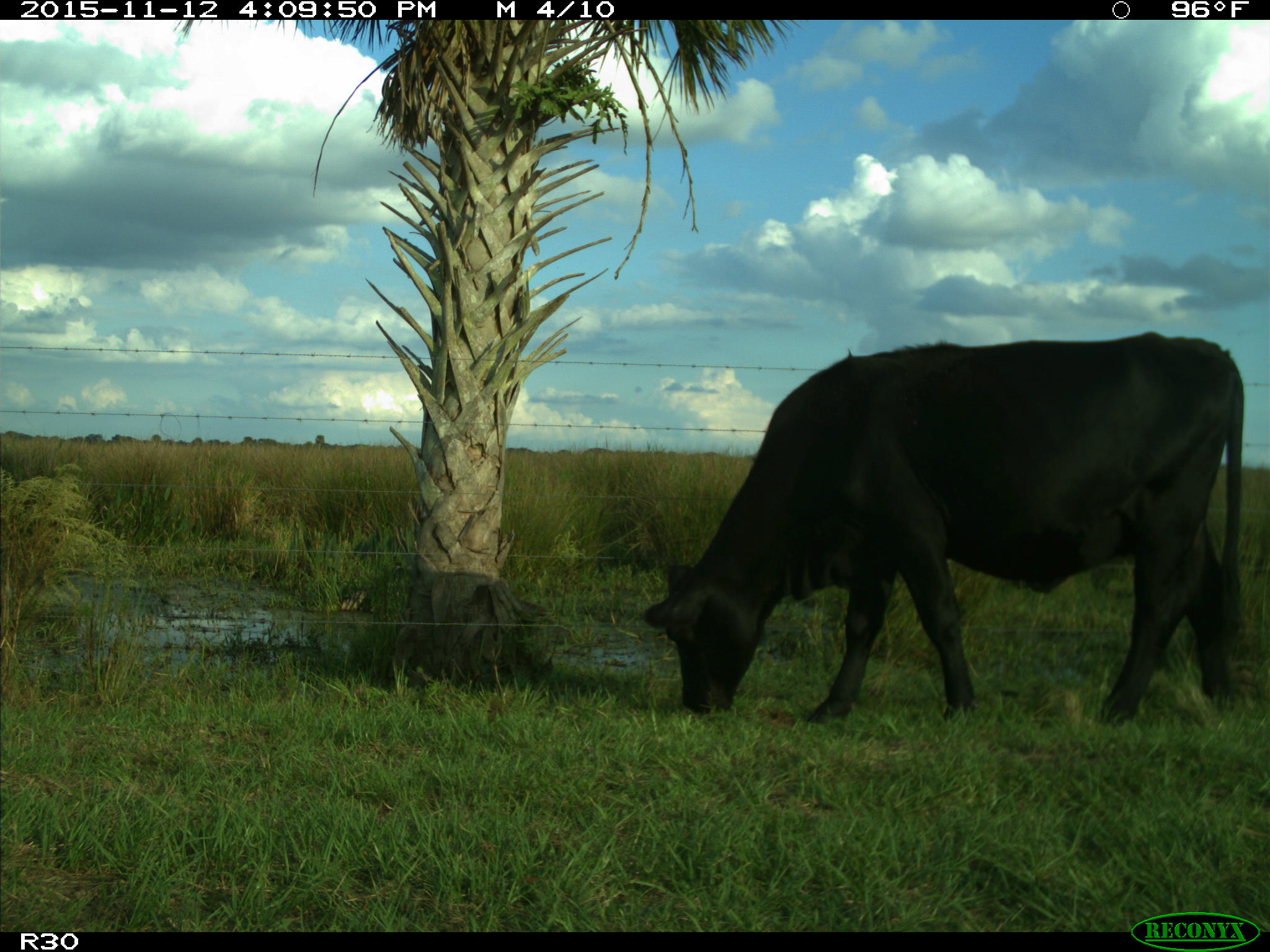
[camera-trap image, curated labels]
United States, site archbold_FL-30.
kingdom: Animalia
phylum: Chordata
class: Mammalia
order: Artiodactyla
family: Bovidae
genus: Bos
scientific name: Bos taurus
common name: domestic cow